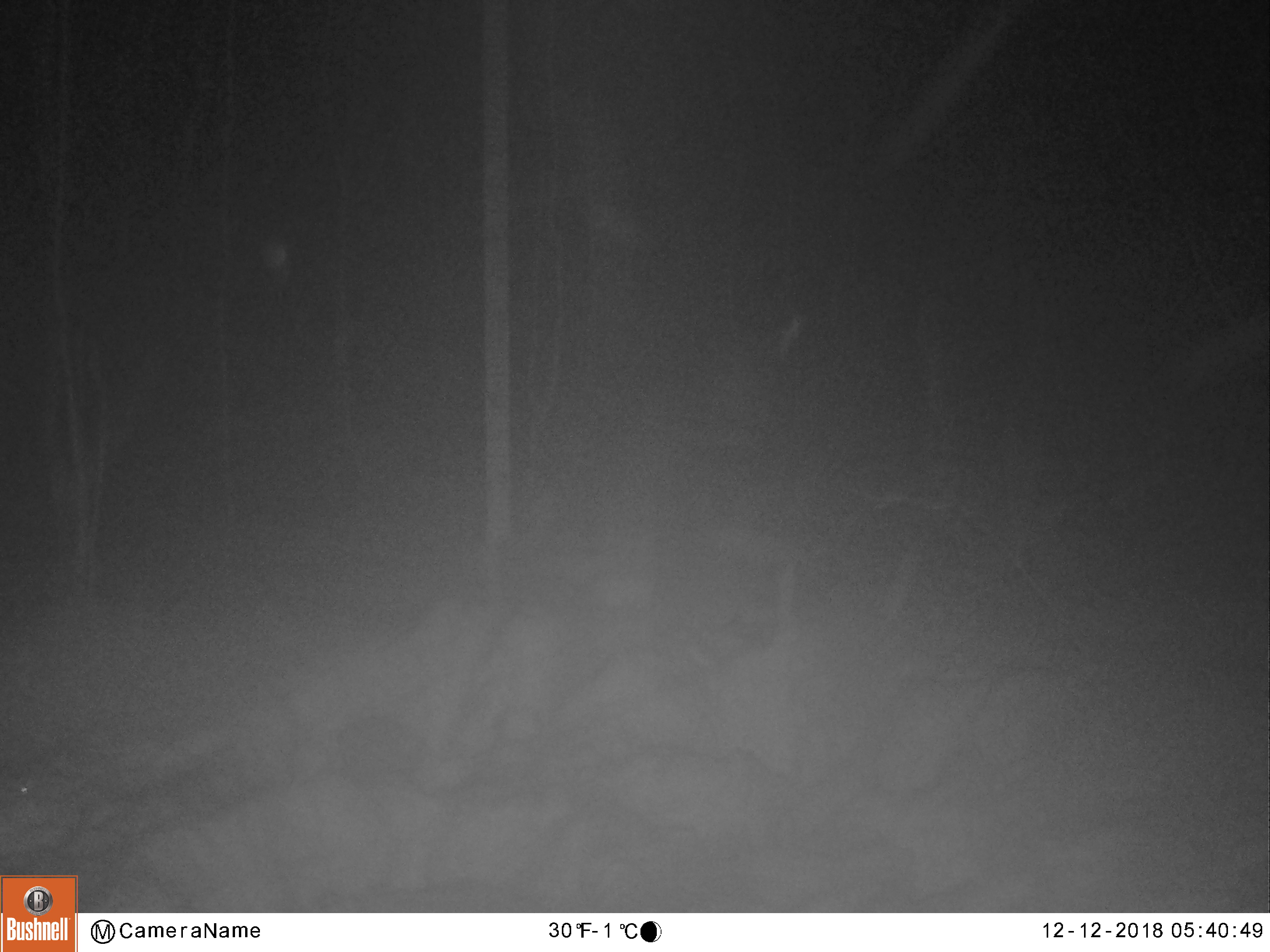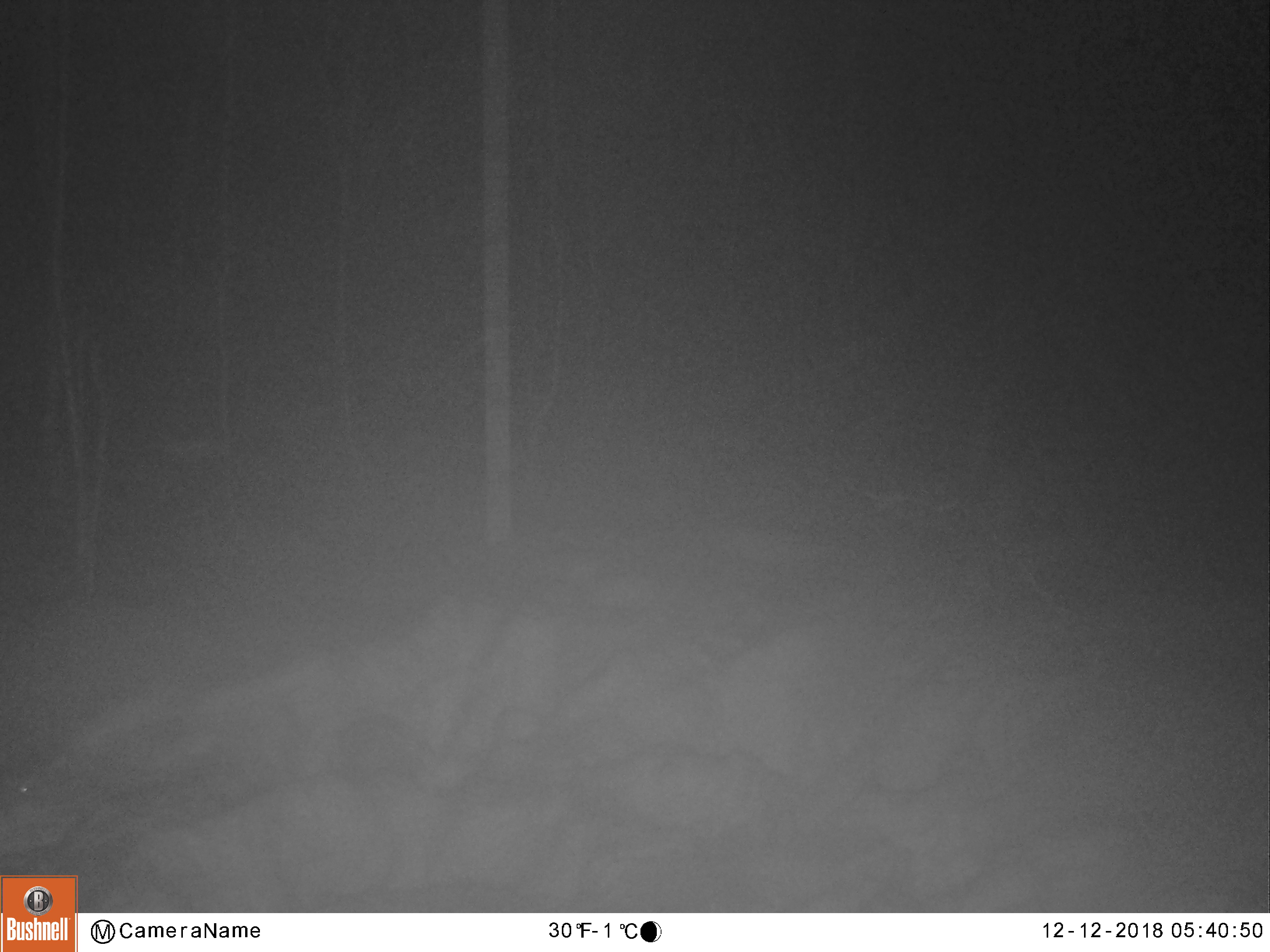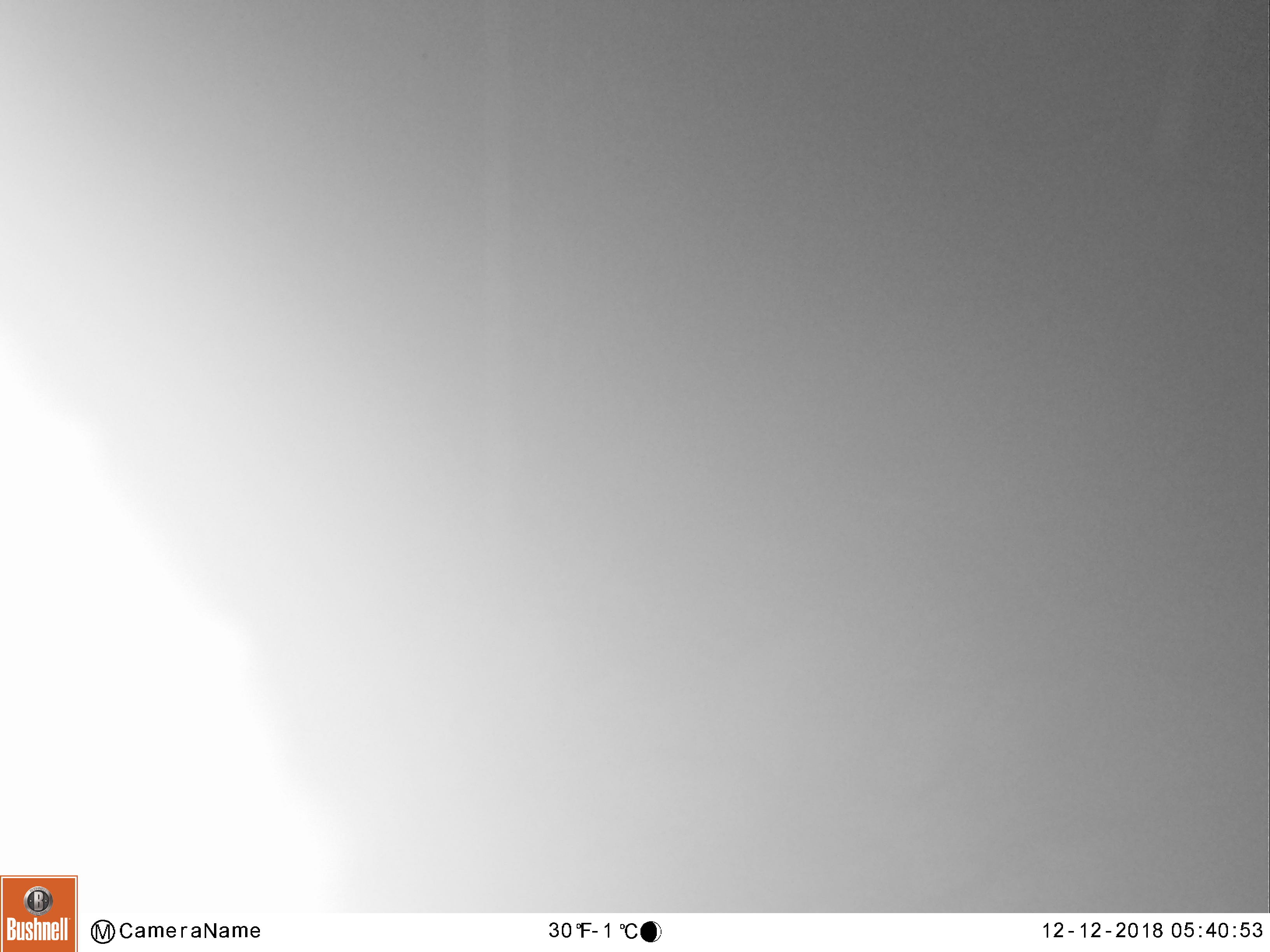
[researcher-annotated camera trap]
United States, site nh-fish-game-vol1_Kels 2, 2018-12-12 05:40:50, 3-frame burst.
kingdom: Animalia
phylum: Chordata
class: Mammalia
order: Artiodactyla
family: Cervidae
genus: Alces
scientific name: Alces alces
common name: moose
Moose (Alces alces).